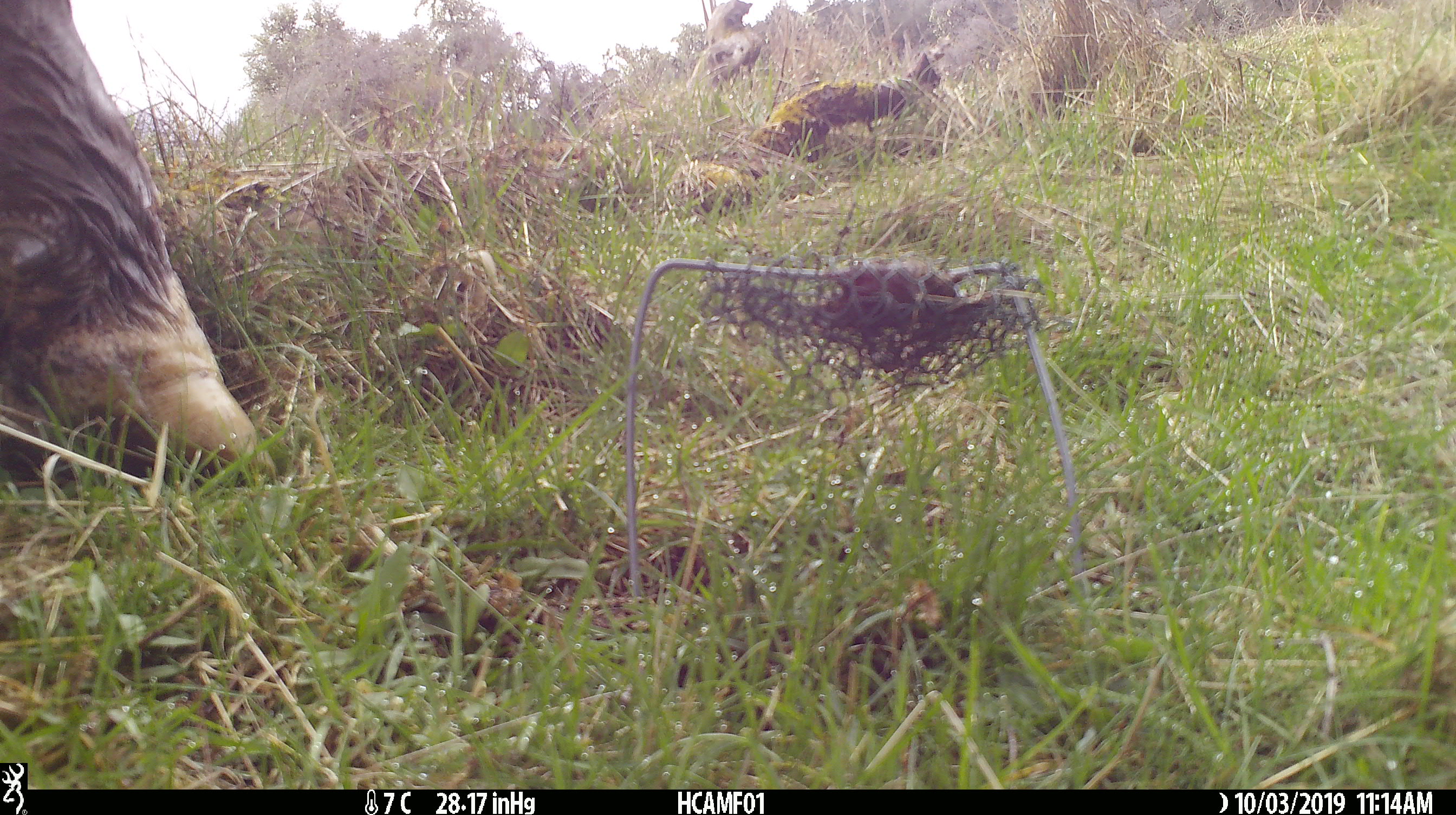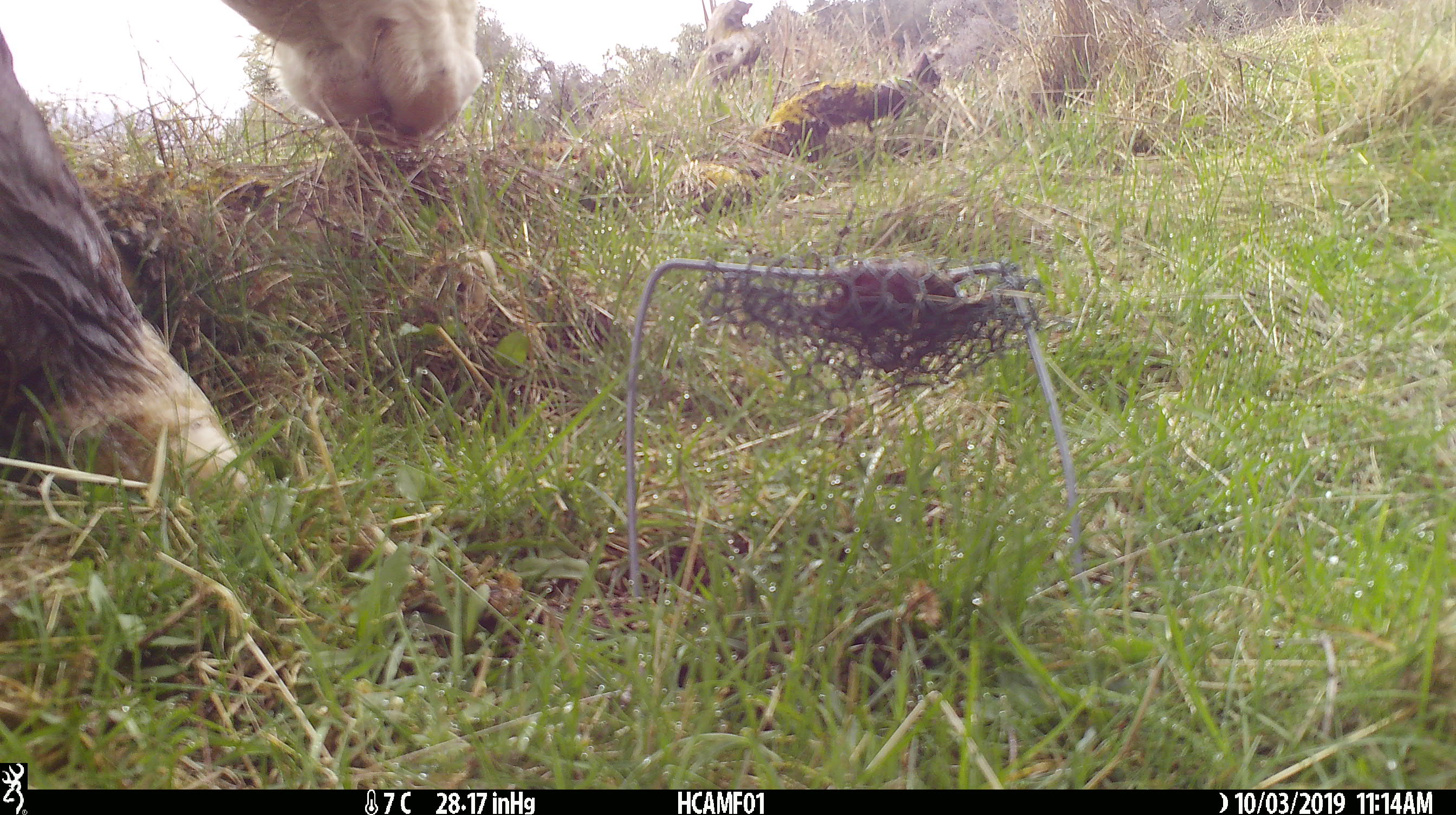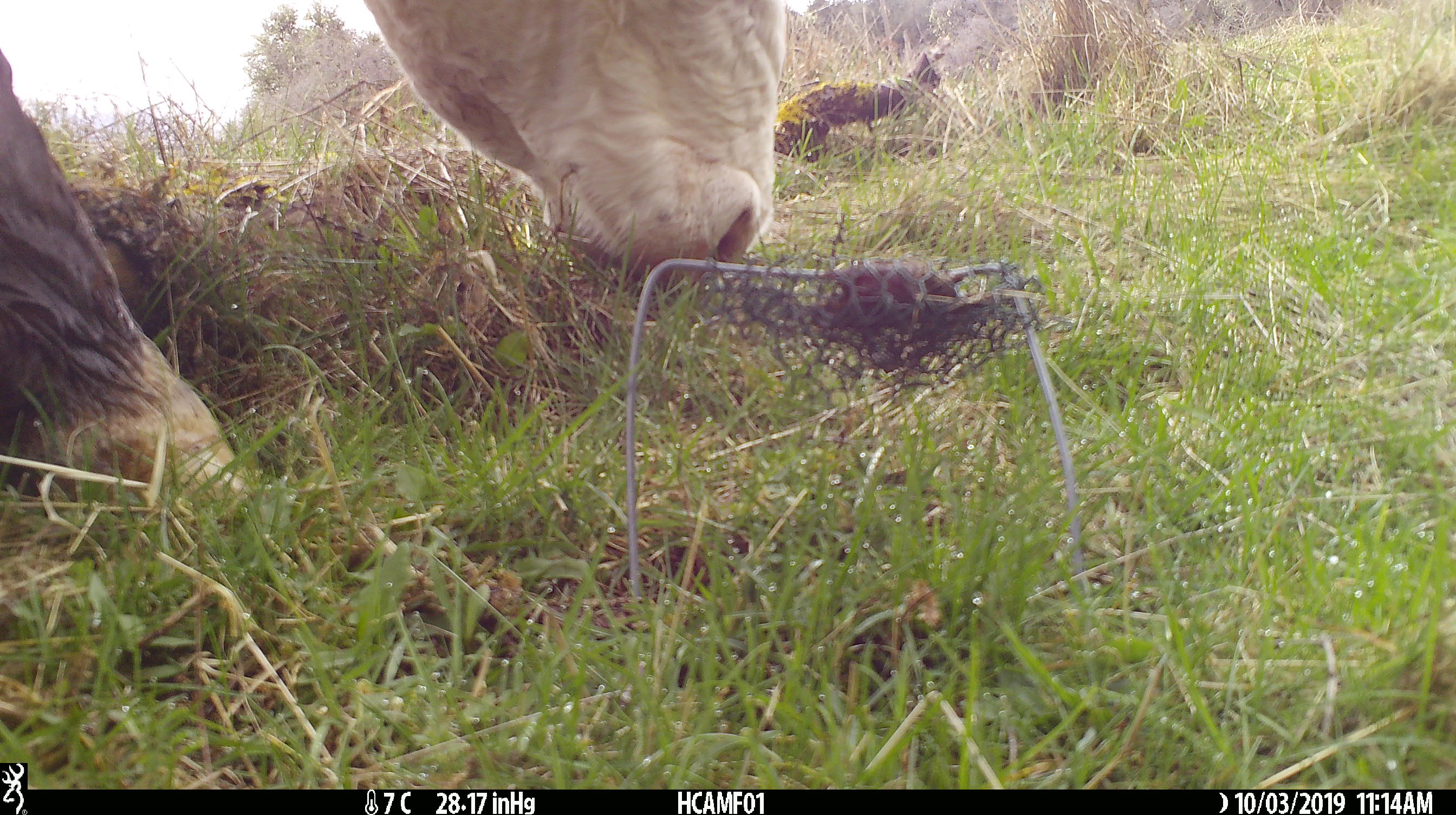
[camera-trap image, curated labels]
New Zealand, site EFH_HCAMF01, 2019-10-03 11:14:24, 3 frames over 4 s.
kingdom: Animalia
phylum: Chordata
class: Mammalia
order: Artiodactyla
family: Bovidae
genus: Bos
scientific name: Bos taurus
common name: domestic cow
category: cow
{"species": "cow (domestic cow) (Bos taurus)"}